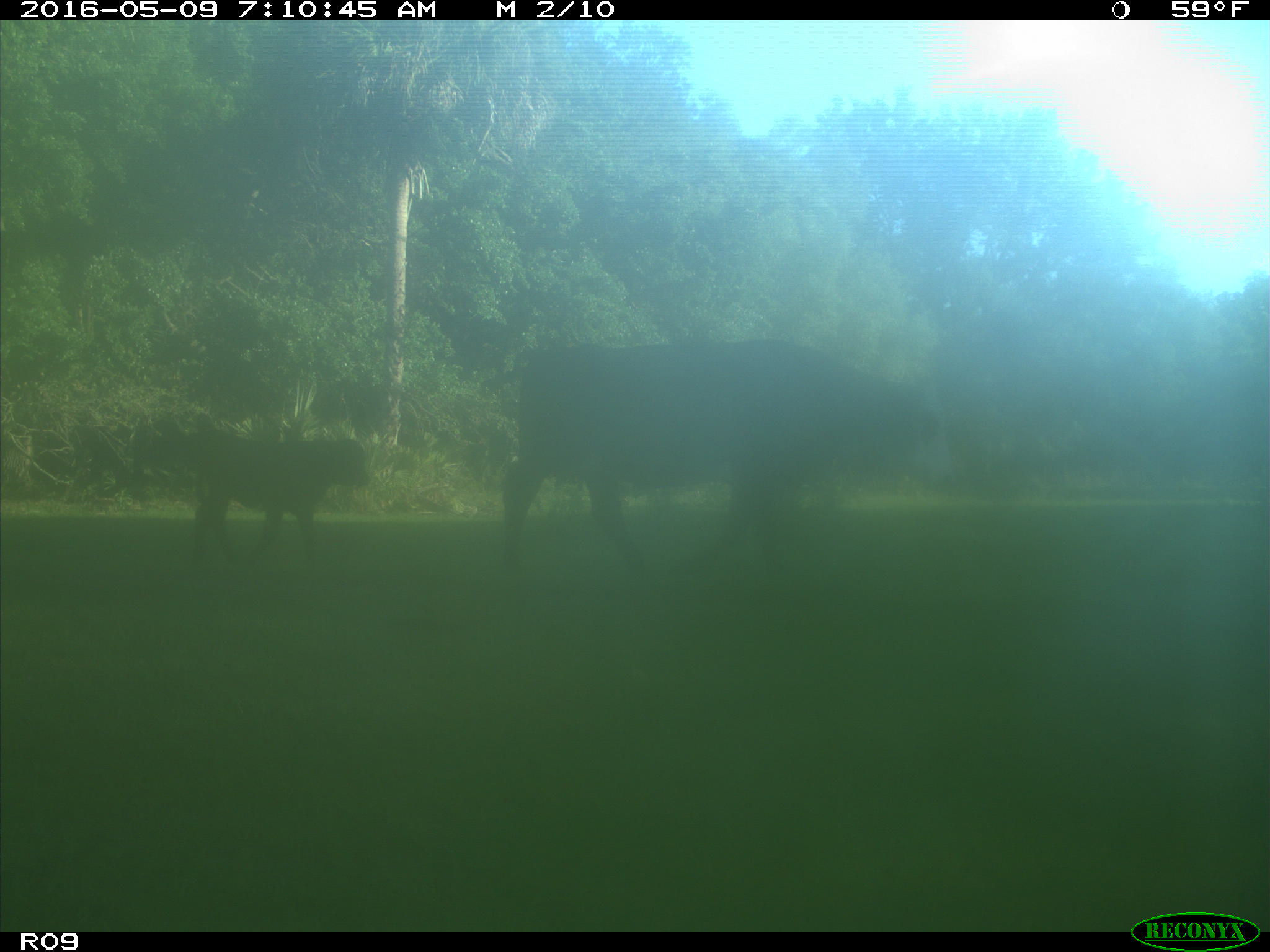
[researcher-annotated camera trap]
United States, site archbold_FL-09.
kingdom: Animalia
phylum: Chordata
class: Mammalia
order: Artiodactyla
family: Bovidae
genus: Bos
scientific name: Bos taurus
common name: domestic cow